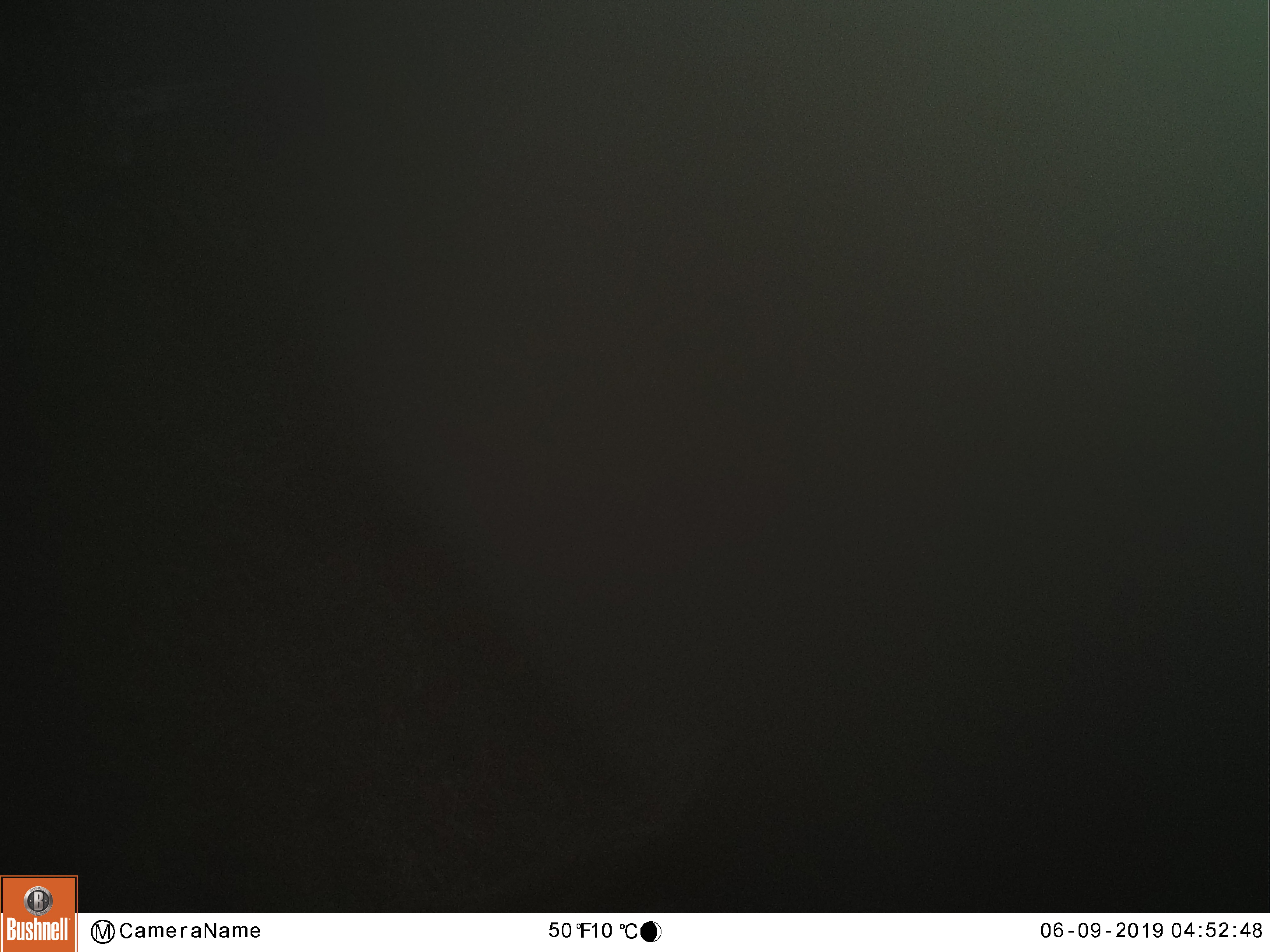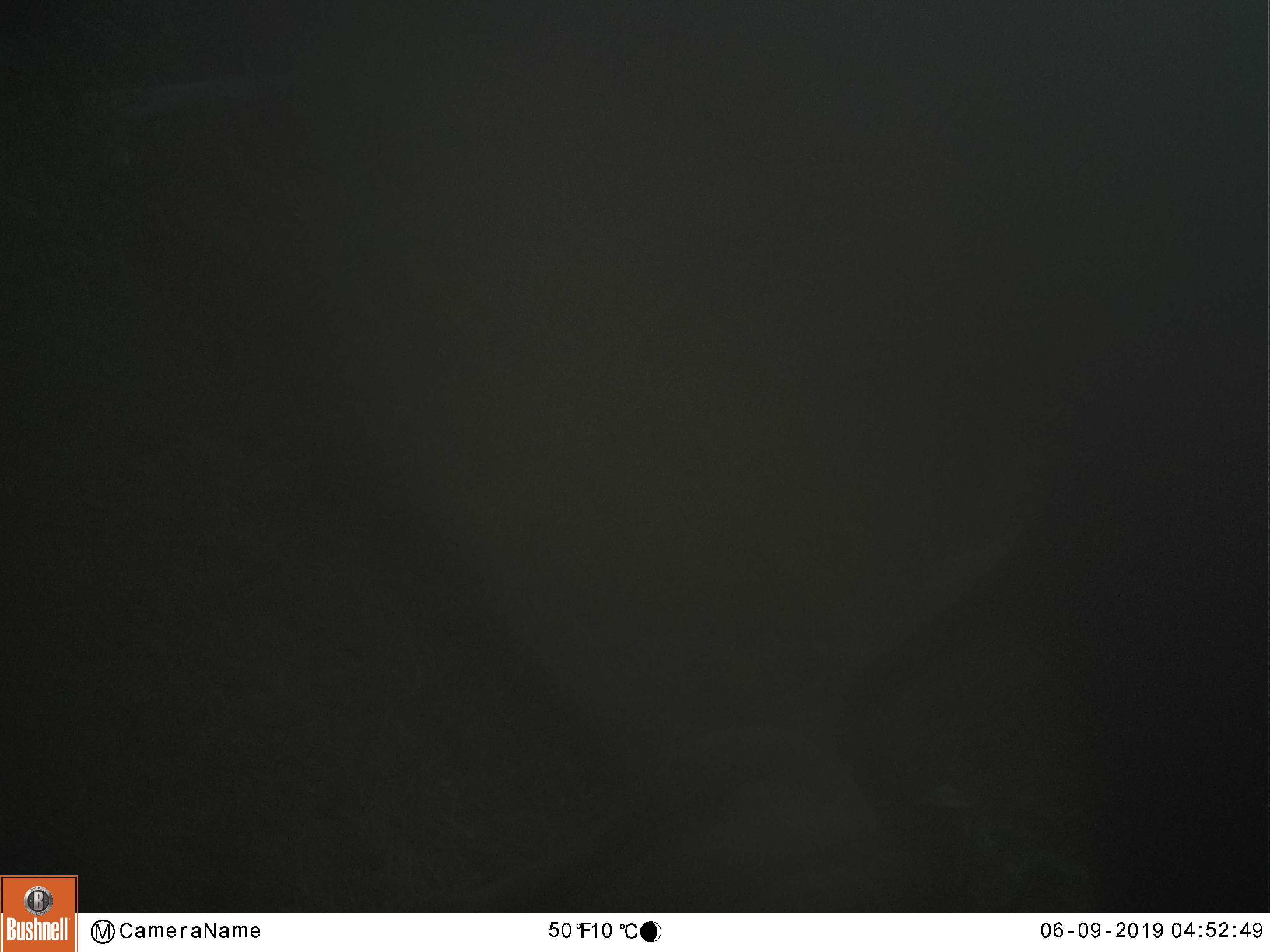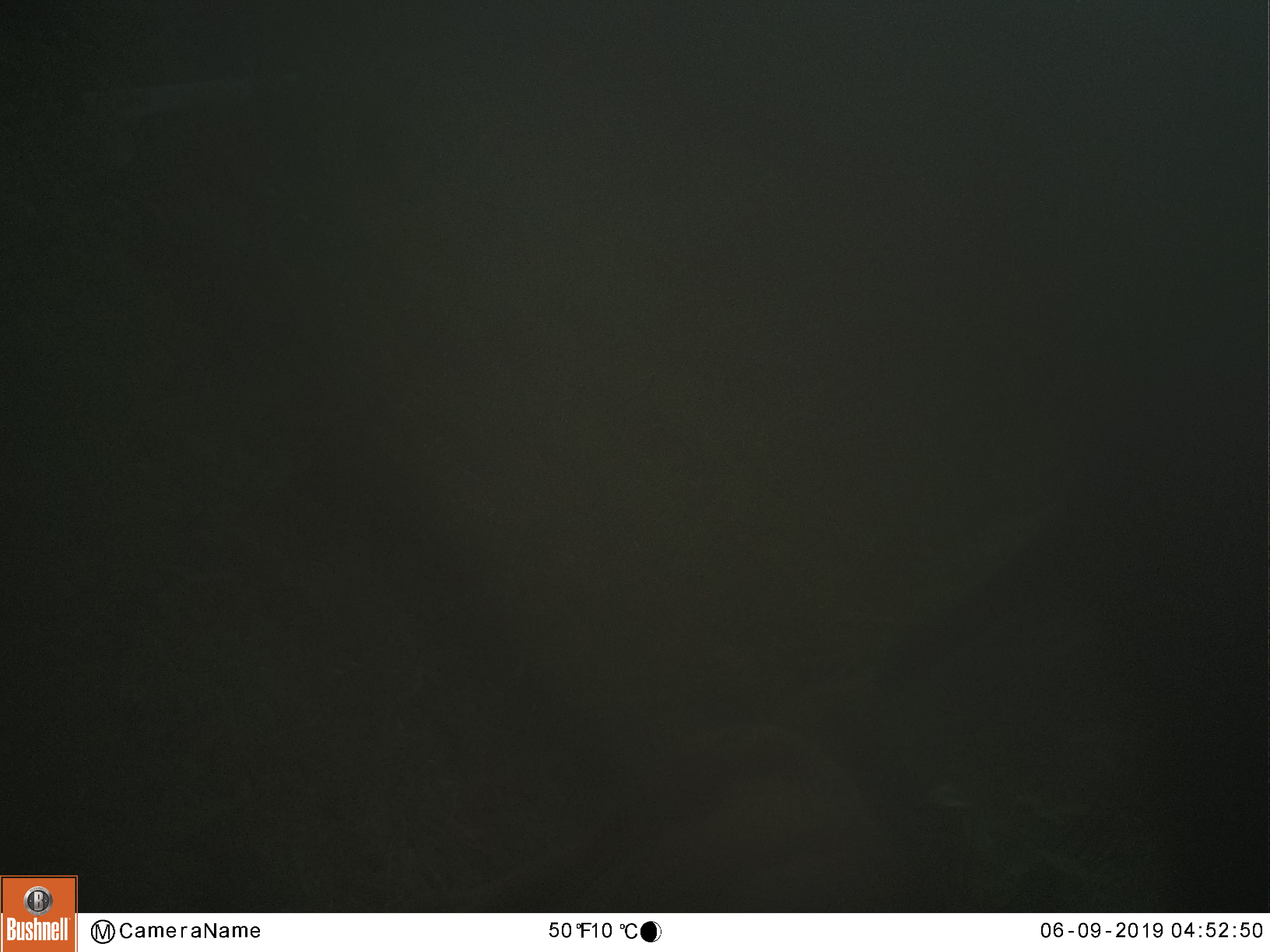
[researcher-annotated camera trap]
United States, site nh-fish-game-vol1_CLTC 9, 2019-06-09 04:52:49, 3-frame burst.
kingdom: Animalia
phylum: Chordata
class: Mammalia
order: Artiodactyla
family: Cervidae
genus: Alces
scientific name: Alces alces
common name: moose